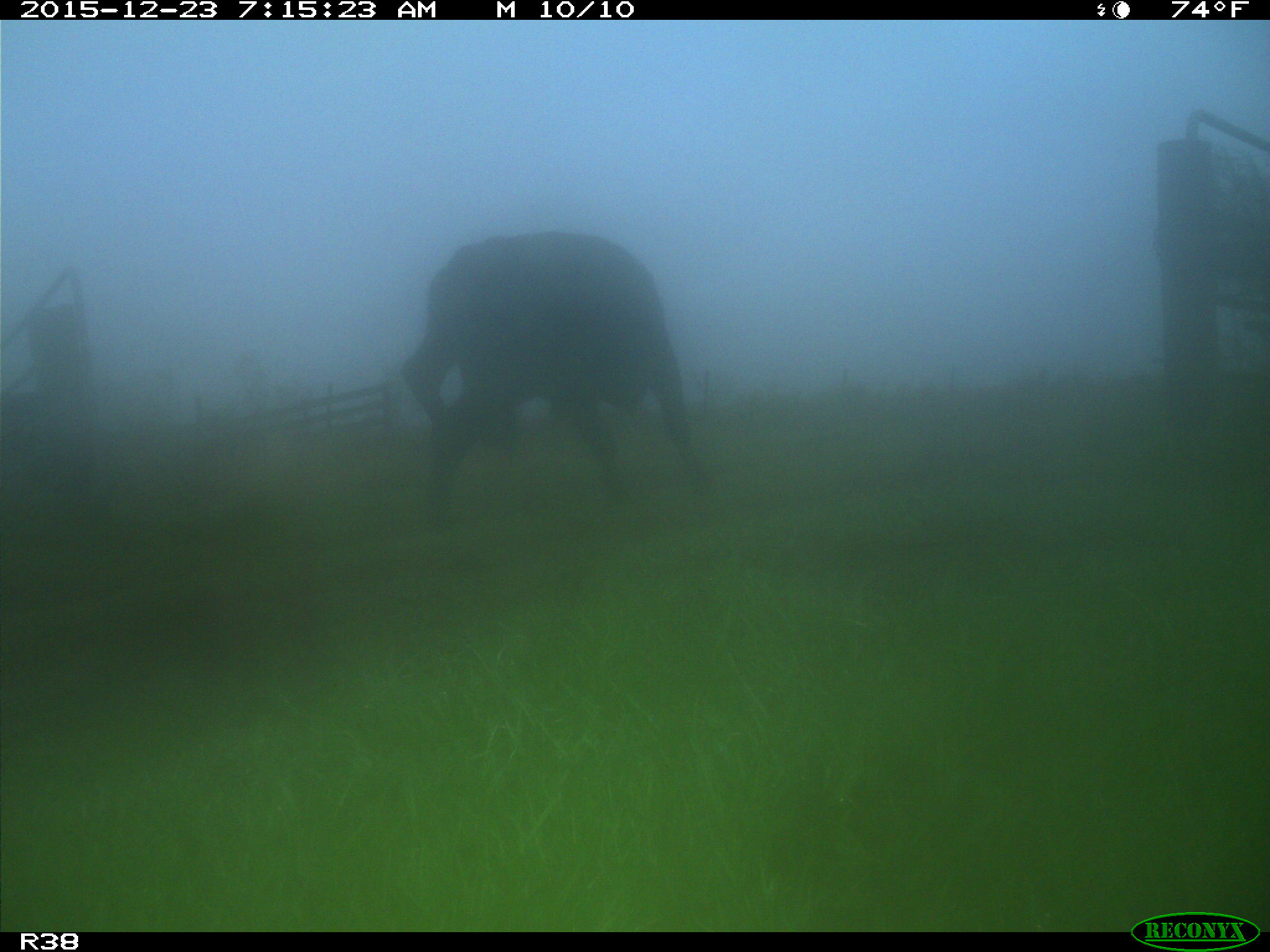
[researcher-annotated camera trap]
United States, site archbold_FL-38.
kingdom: Animalia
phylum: Chordata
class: Mammalia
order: Artiodactyla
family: Bovidae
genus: Bos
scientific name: Bos taurus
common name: domestic cow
Bos taurus (domestic cow).